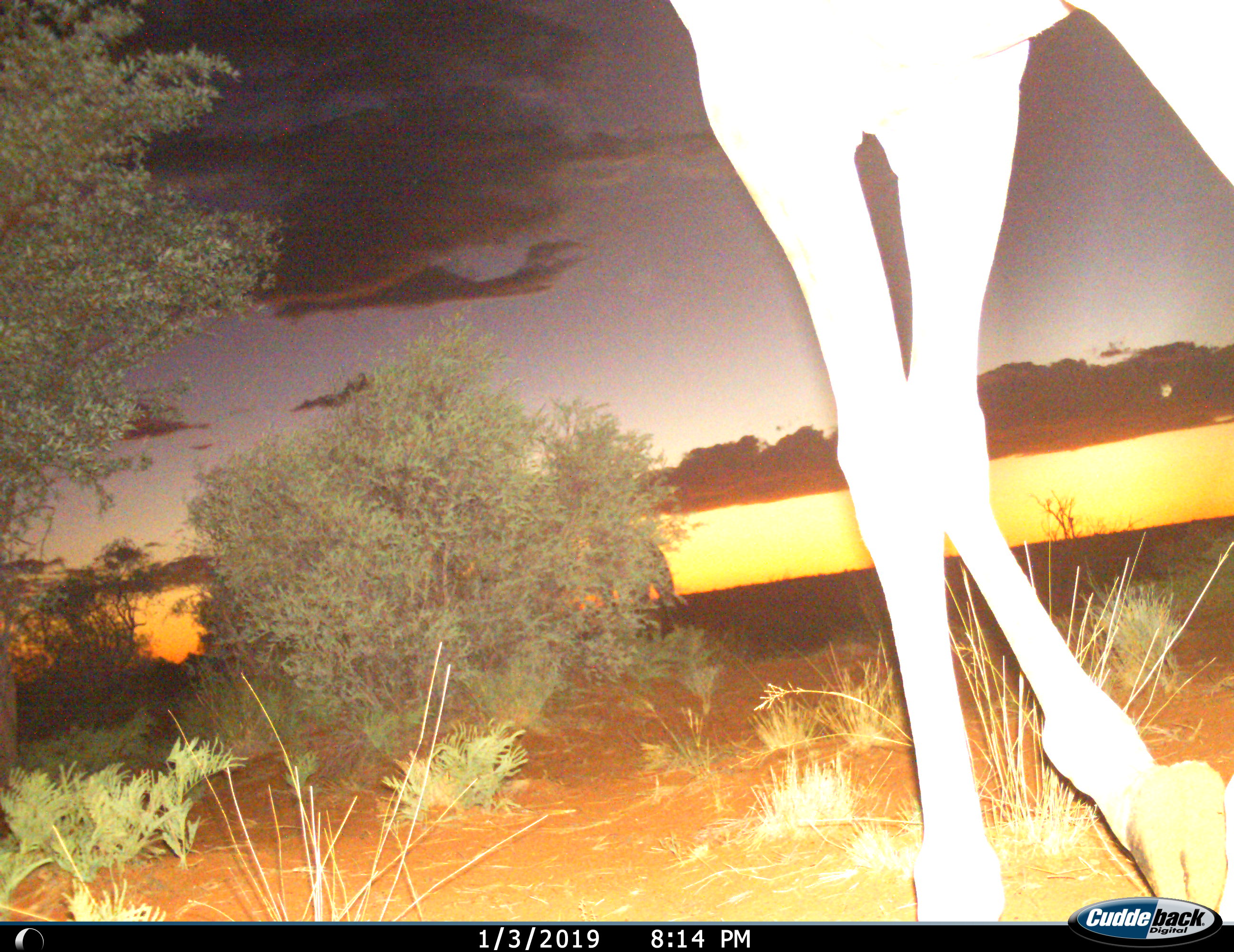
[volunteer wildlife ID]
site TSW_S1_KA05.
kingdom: Animalia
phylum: Chordata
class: Mammalia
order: Artiodactyla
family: Giraffidae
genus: Giraffa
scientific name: Giraffa camelopardalis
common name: giraffe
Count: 1.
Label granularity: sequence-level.